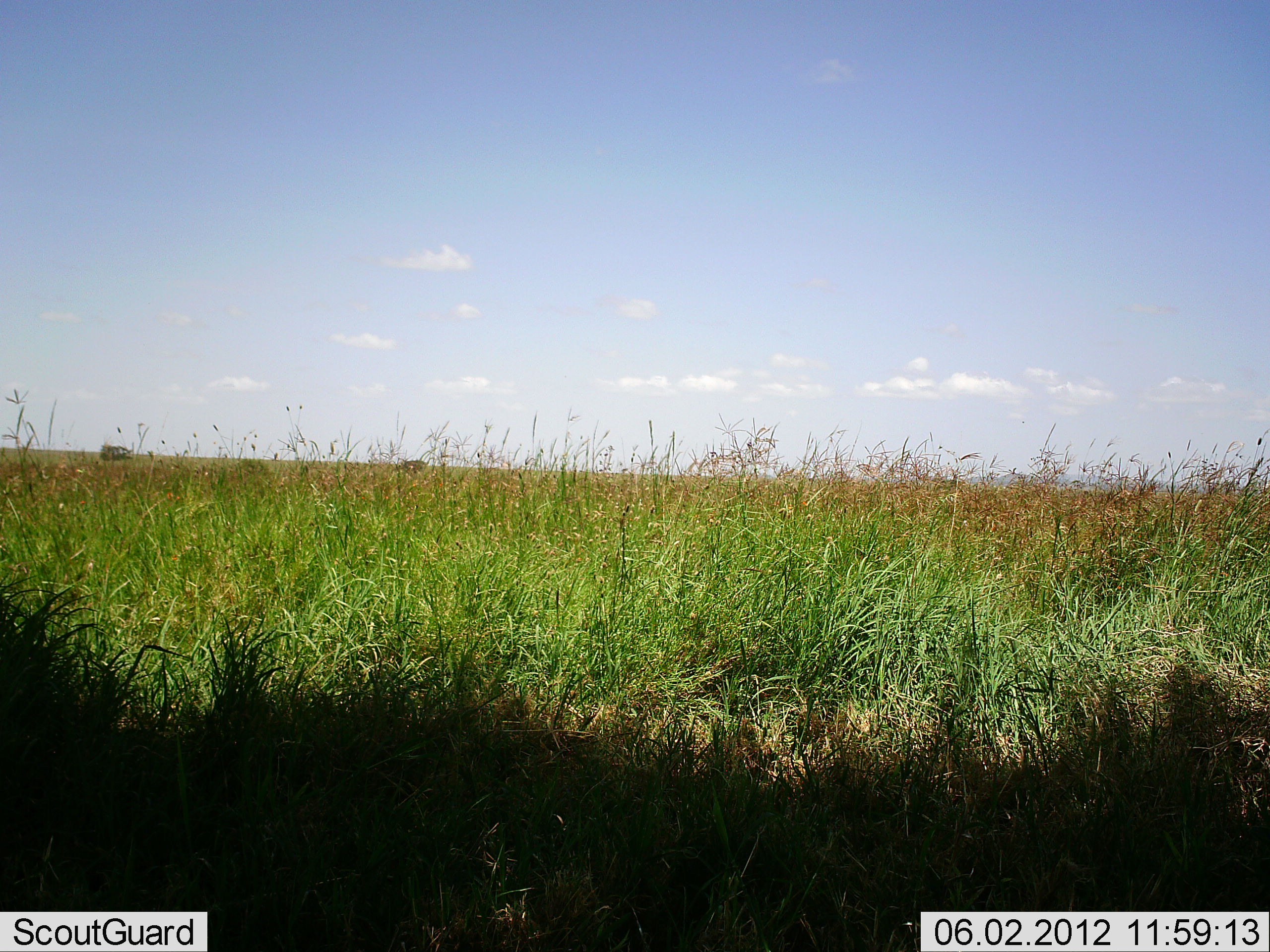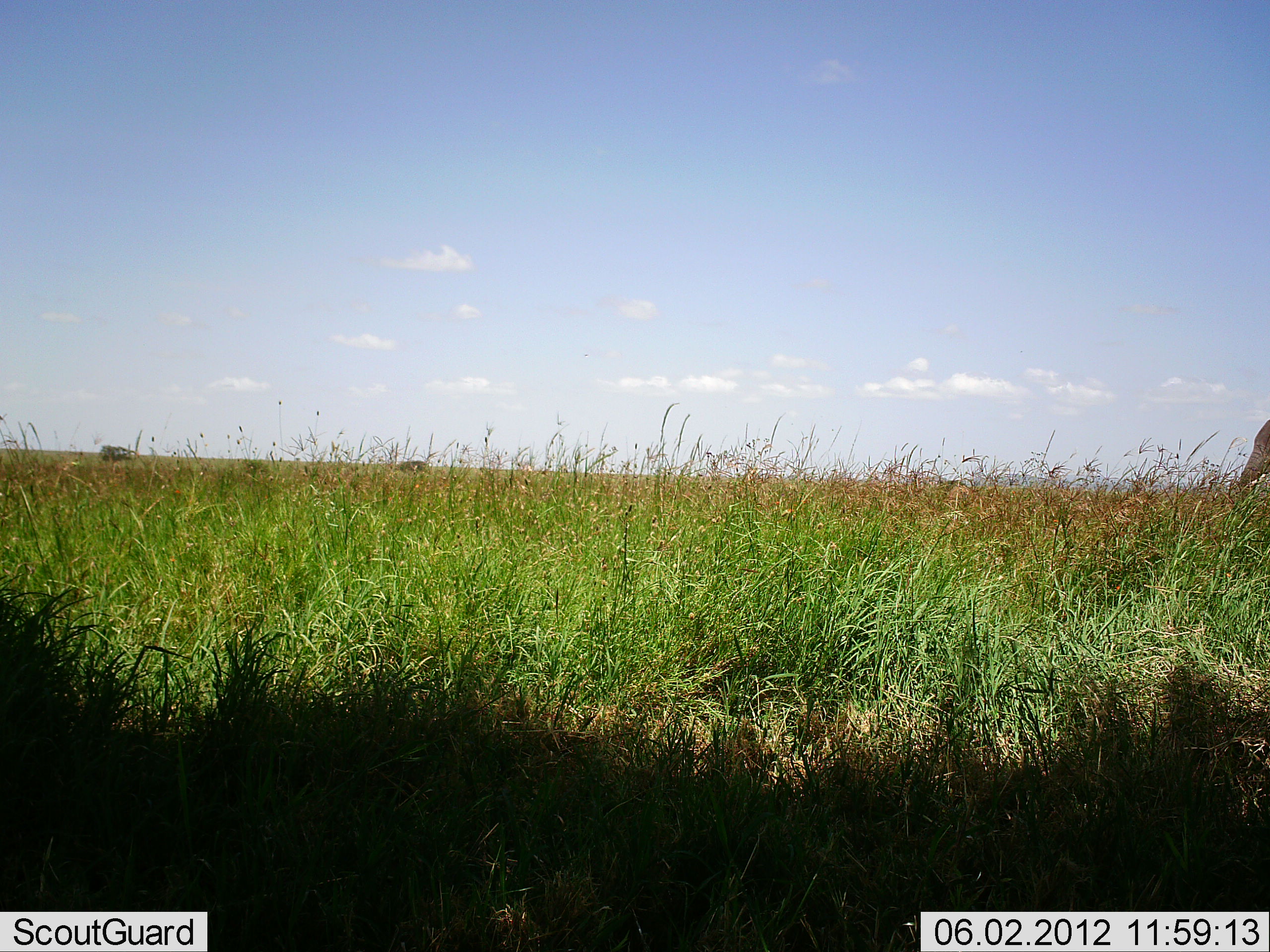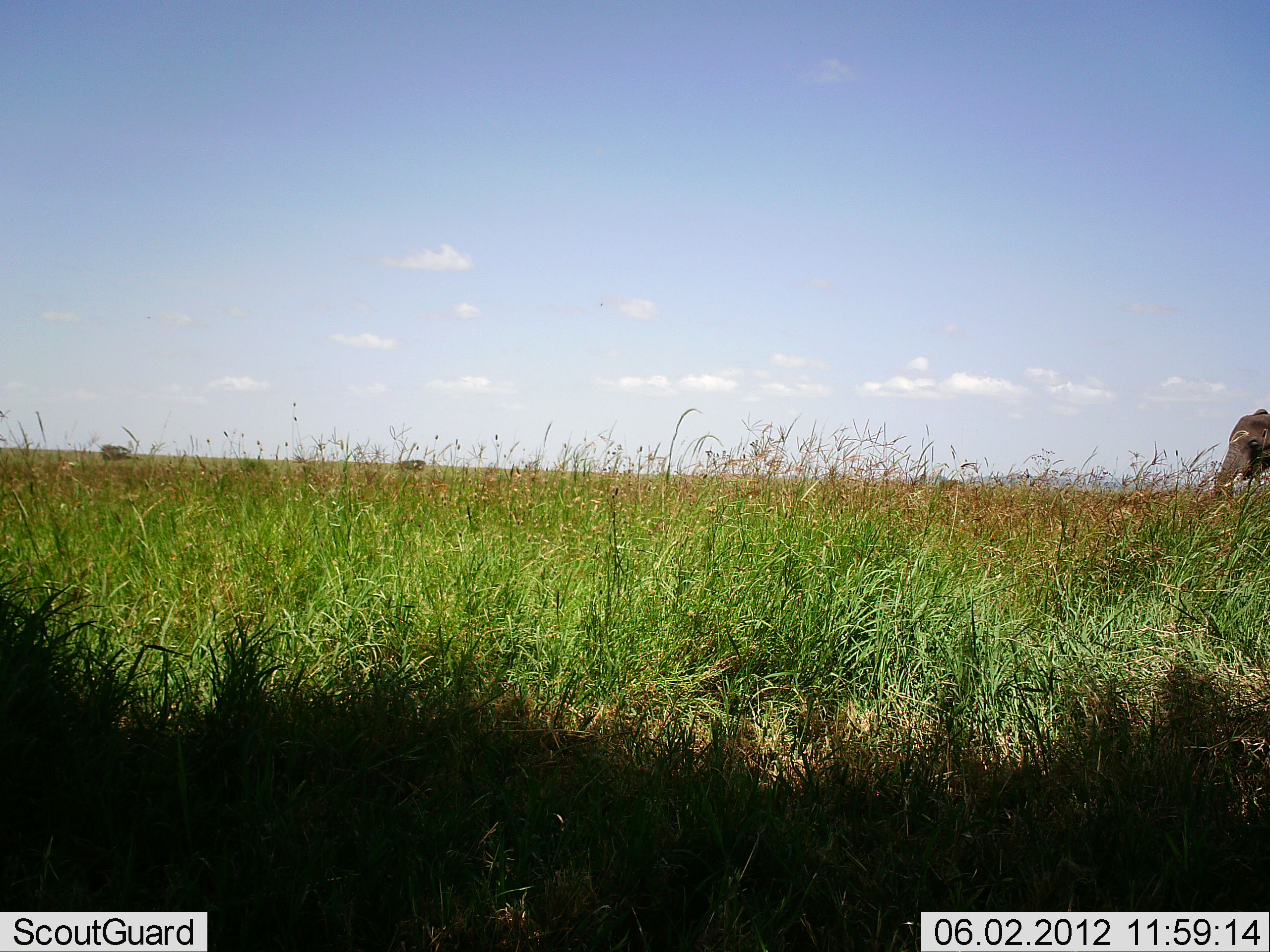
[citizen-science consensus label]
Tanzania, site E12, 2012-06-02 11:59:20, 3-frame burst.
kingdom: Animalia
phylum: Chordata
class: Mammalia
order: Proboscidea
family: Elephantidae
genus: Loxodonta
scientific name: Loxodonta africana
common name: african bush elephant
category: elephant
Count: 1.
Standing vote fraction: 0%.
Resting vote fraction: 0%.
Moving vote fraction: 100%.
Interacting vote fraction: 0%.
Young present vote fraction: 0%.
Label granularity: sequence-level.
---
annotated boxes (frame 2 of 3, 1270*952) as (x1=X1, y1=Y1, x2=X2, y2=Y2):
animal: (x1=1225, y1=414, x2=1270, y2=495)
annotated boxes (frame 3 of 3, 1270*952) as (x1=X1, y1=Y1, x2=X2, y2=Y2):
animal: (x1=1211, y1=408, x2=1270, y2=499)